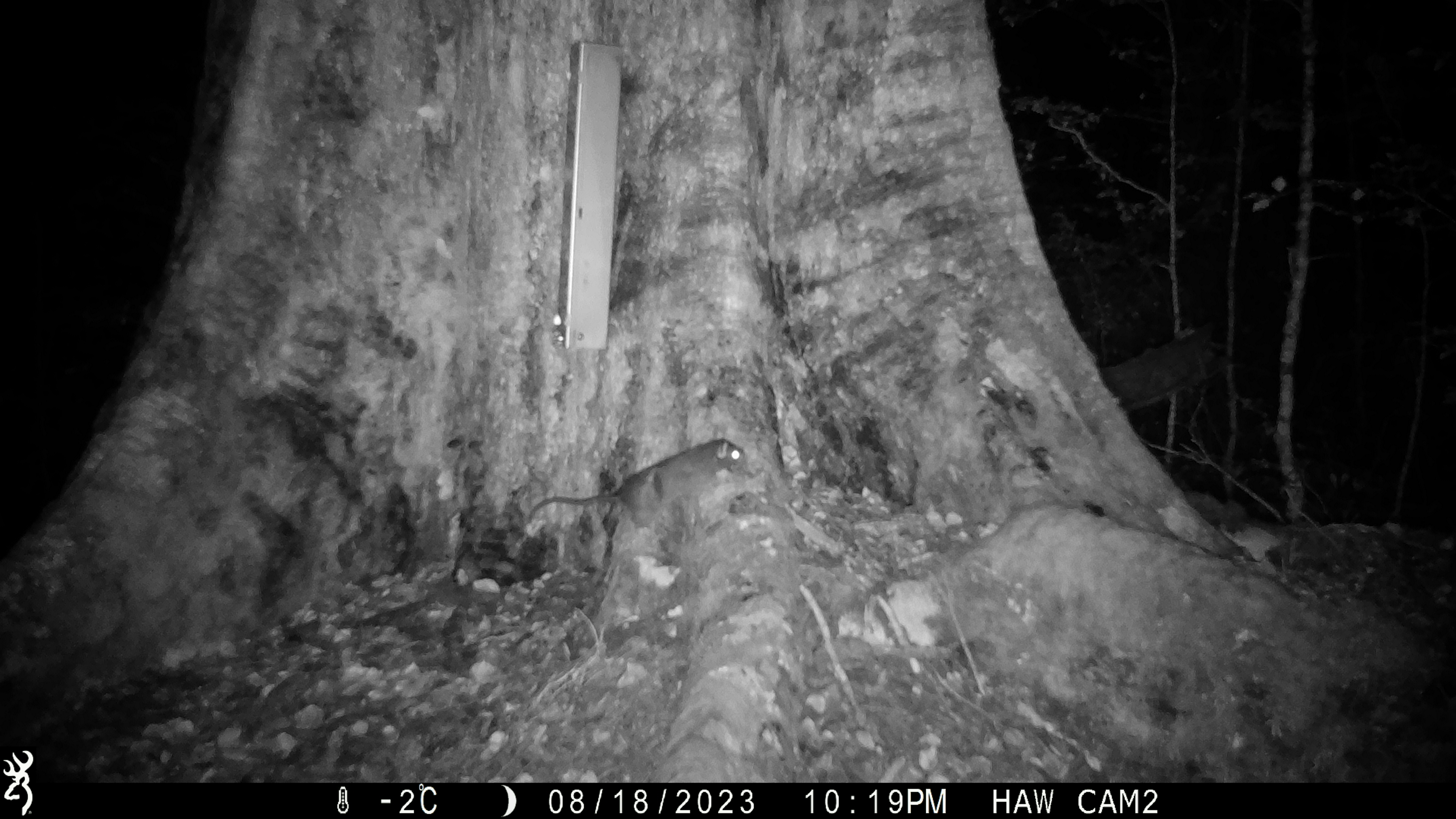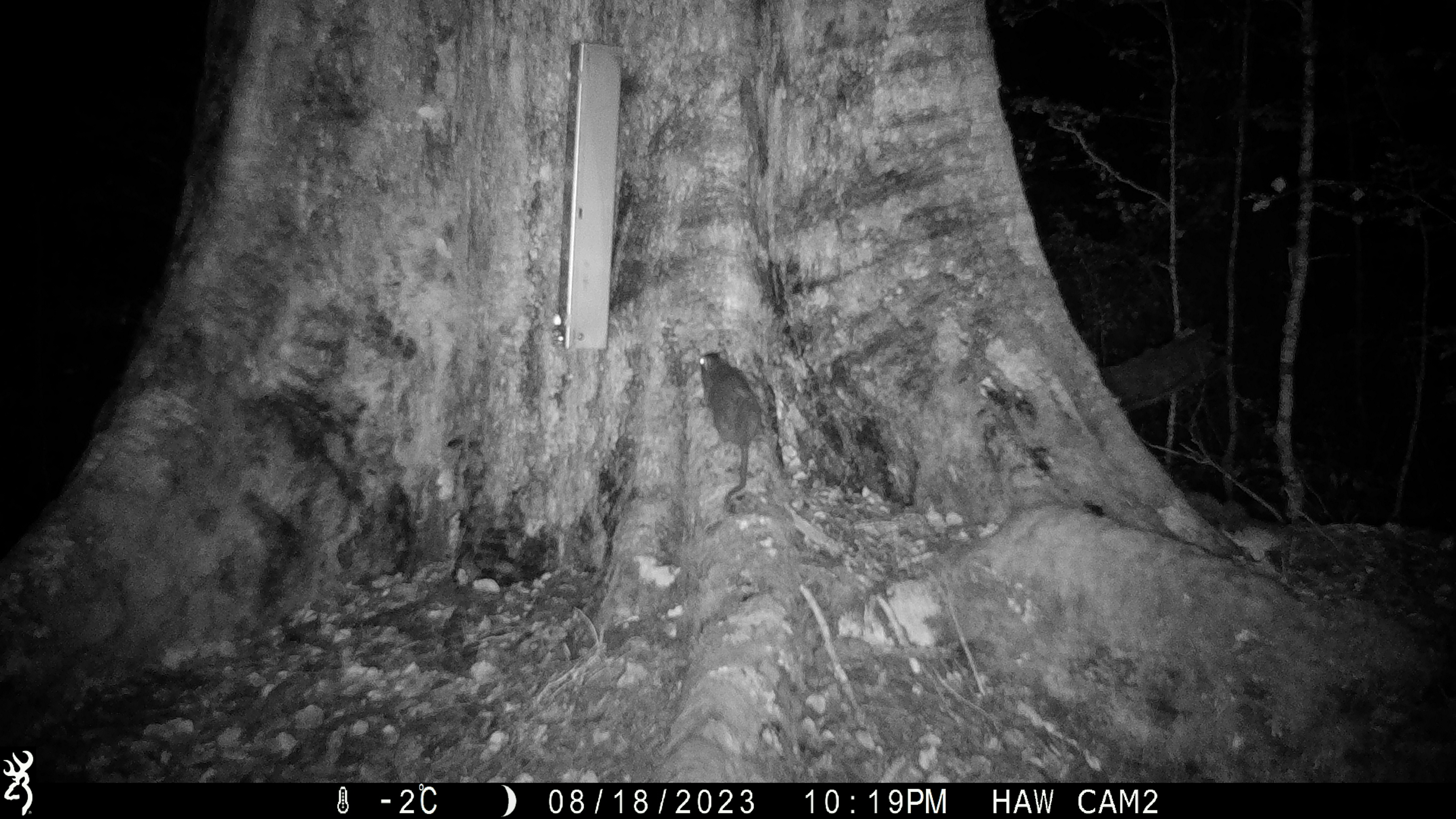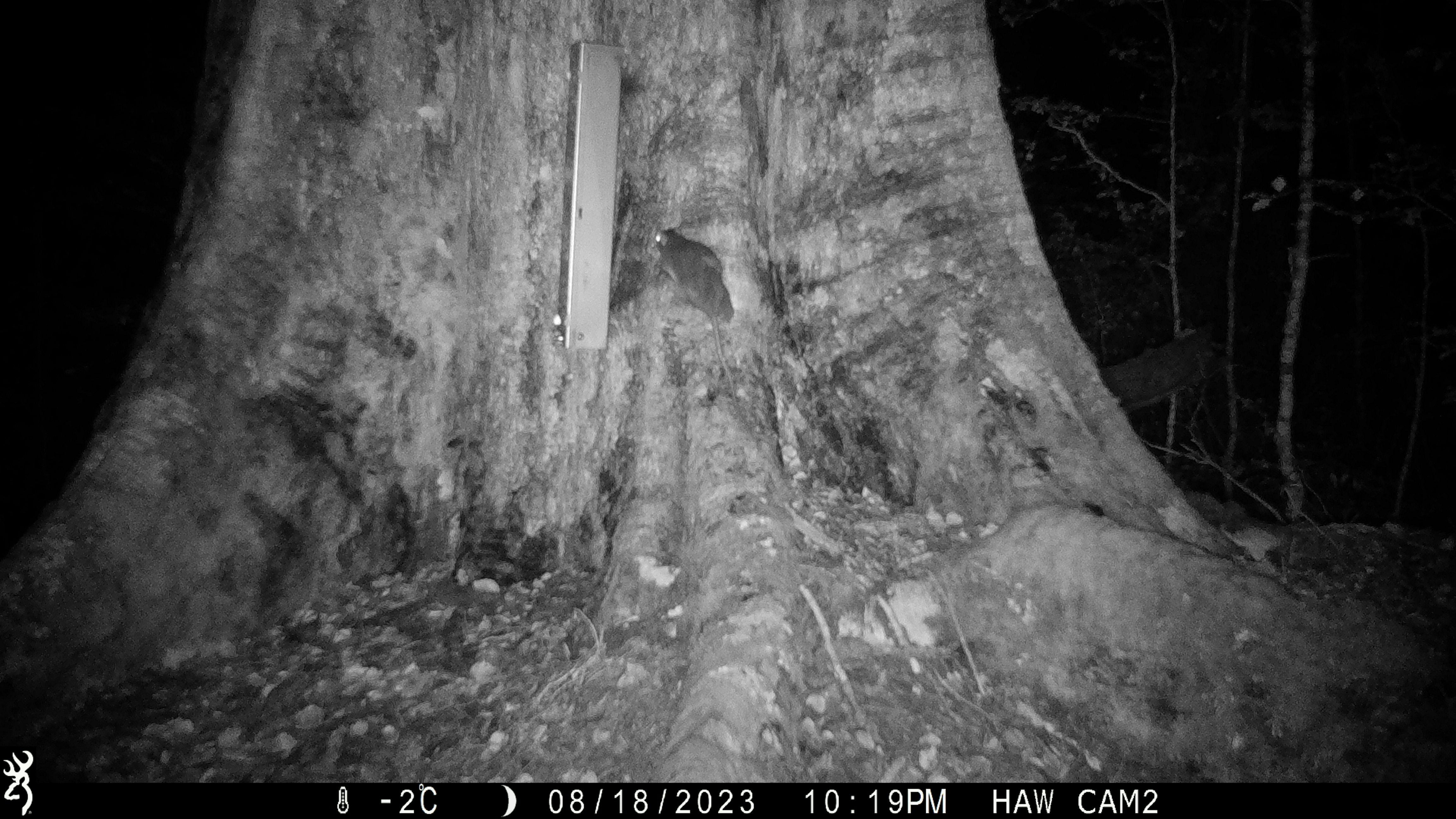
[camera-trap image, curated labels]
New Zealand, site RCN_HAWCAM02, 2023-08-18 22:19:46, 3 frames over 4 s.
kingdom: Animalia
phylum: Chordata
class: Mammalia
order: Rodentia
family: Muridae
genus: Rattus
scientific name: Rattus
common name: rat